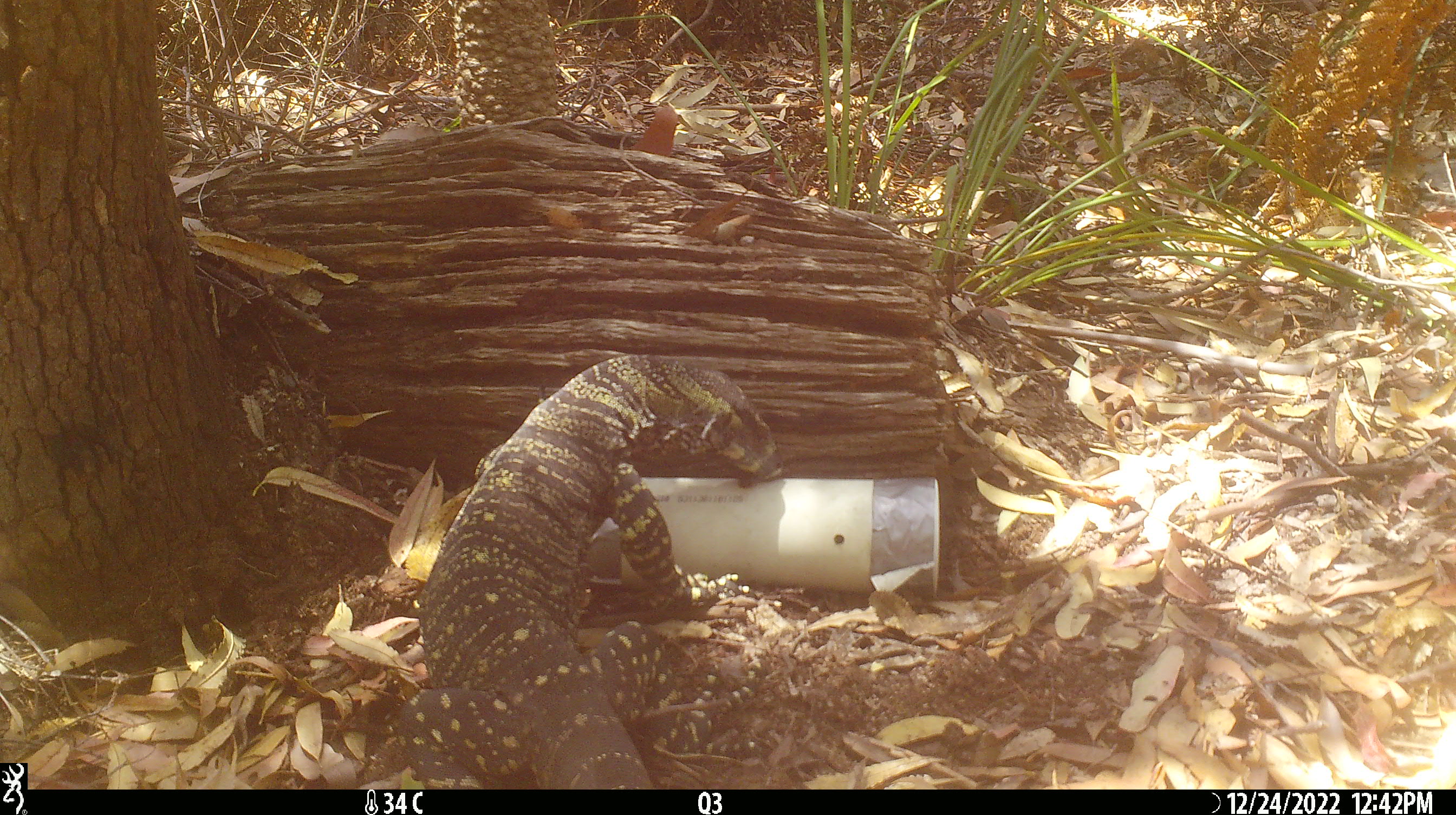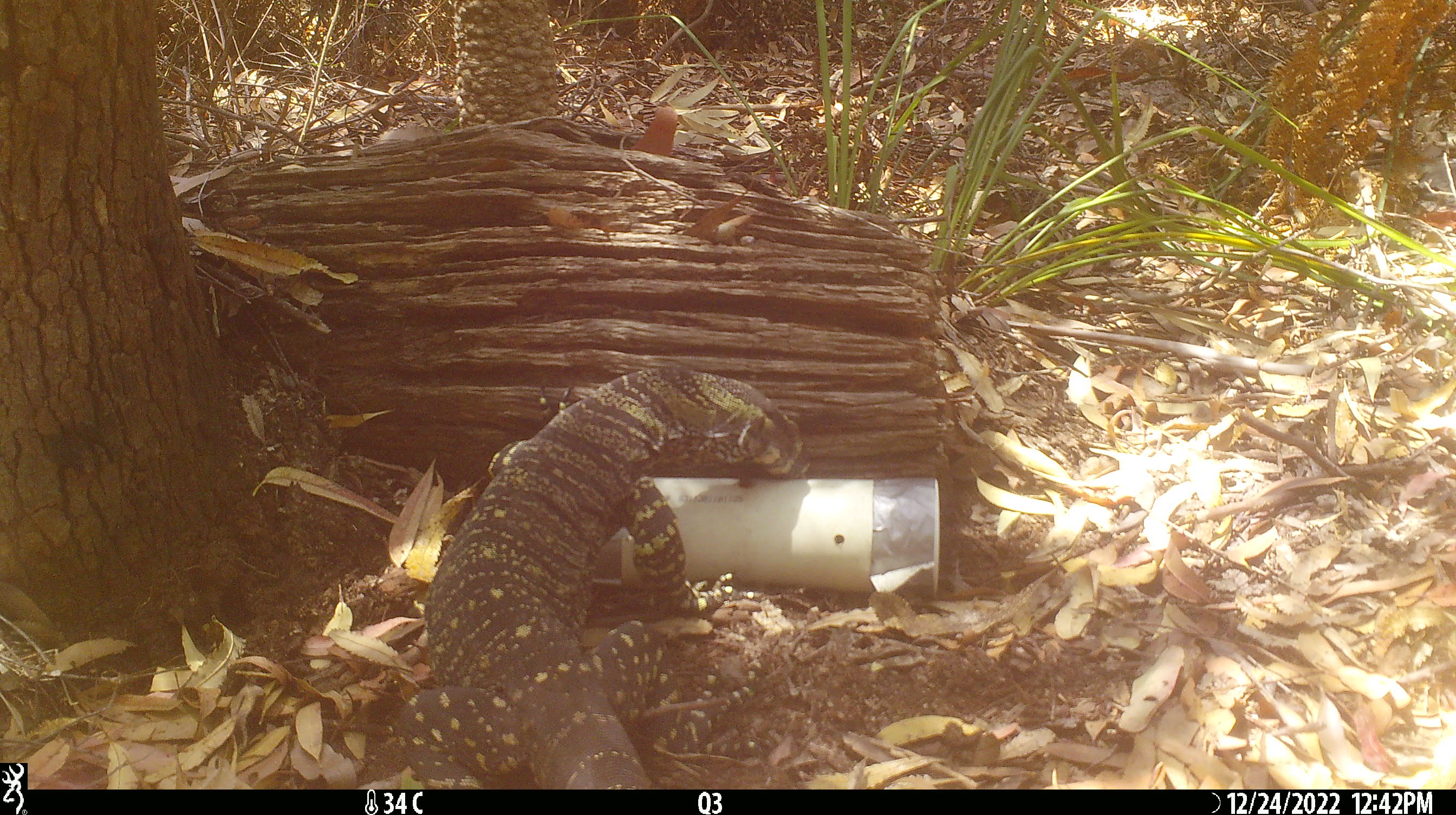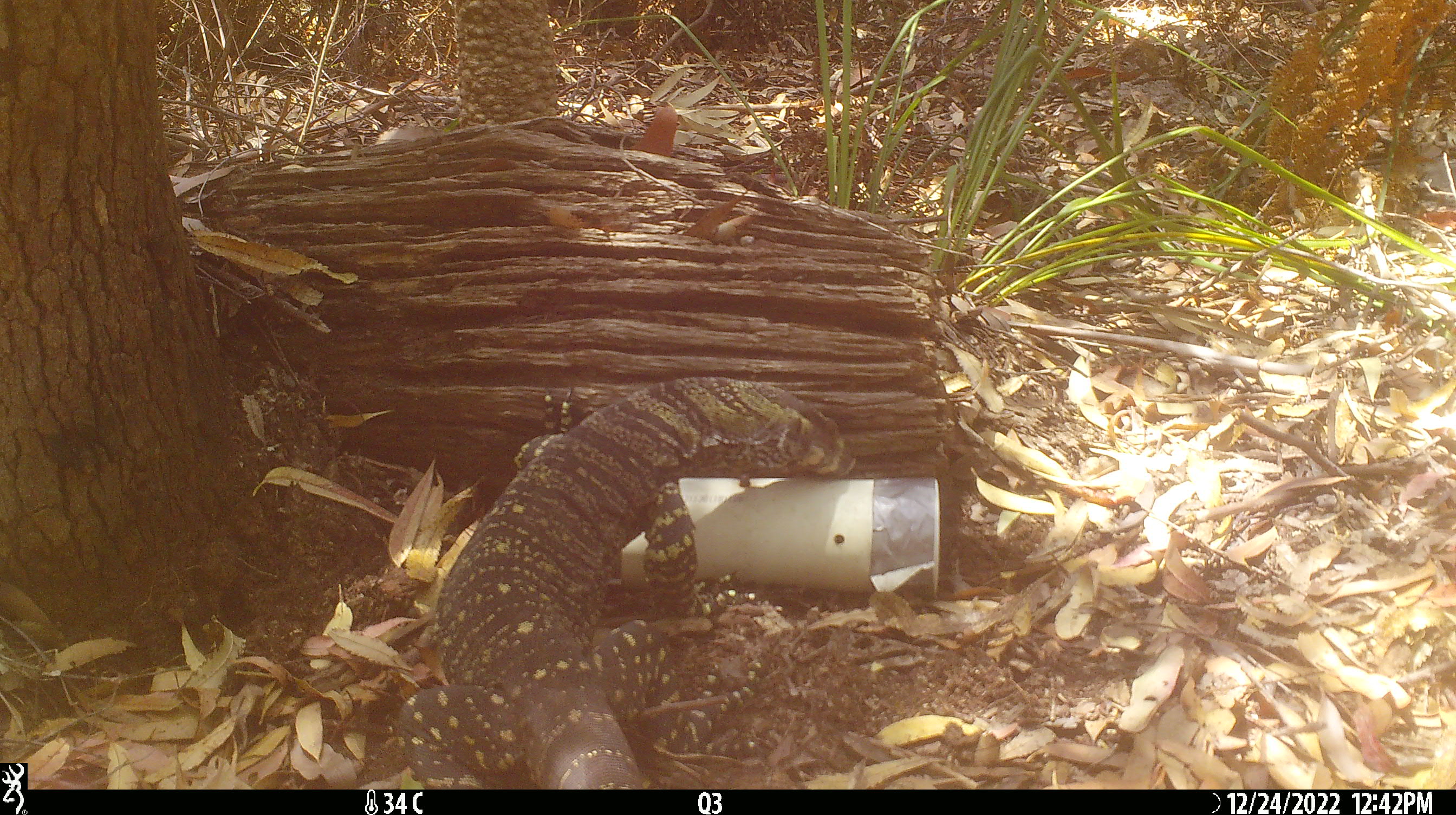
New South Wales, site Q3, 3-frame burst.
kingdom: Animalia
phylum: Chordata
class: Reptilia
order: Squamata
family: Varanidae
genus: Varanus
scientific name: Varanus varius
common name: lace monitor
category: goanna